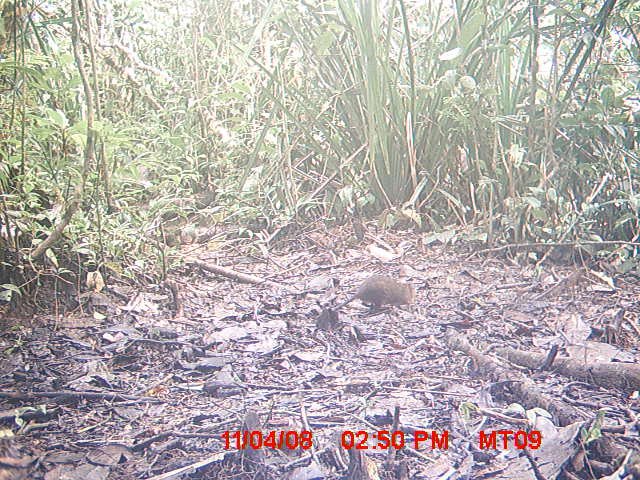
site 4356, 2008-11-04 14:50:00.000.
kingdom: Animalia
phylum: Chordata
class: Aves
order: Cuculiformes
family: Cuculidae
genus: Coua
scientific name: Coua serriana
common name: red-breasted coua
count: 1